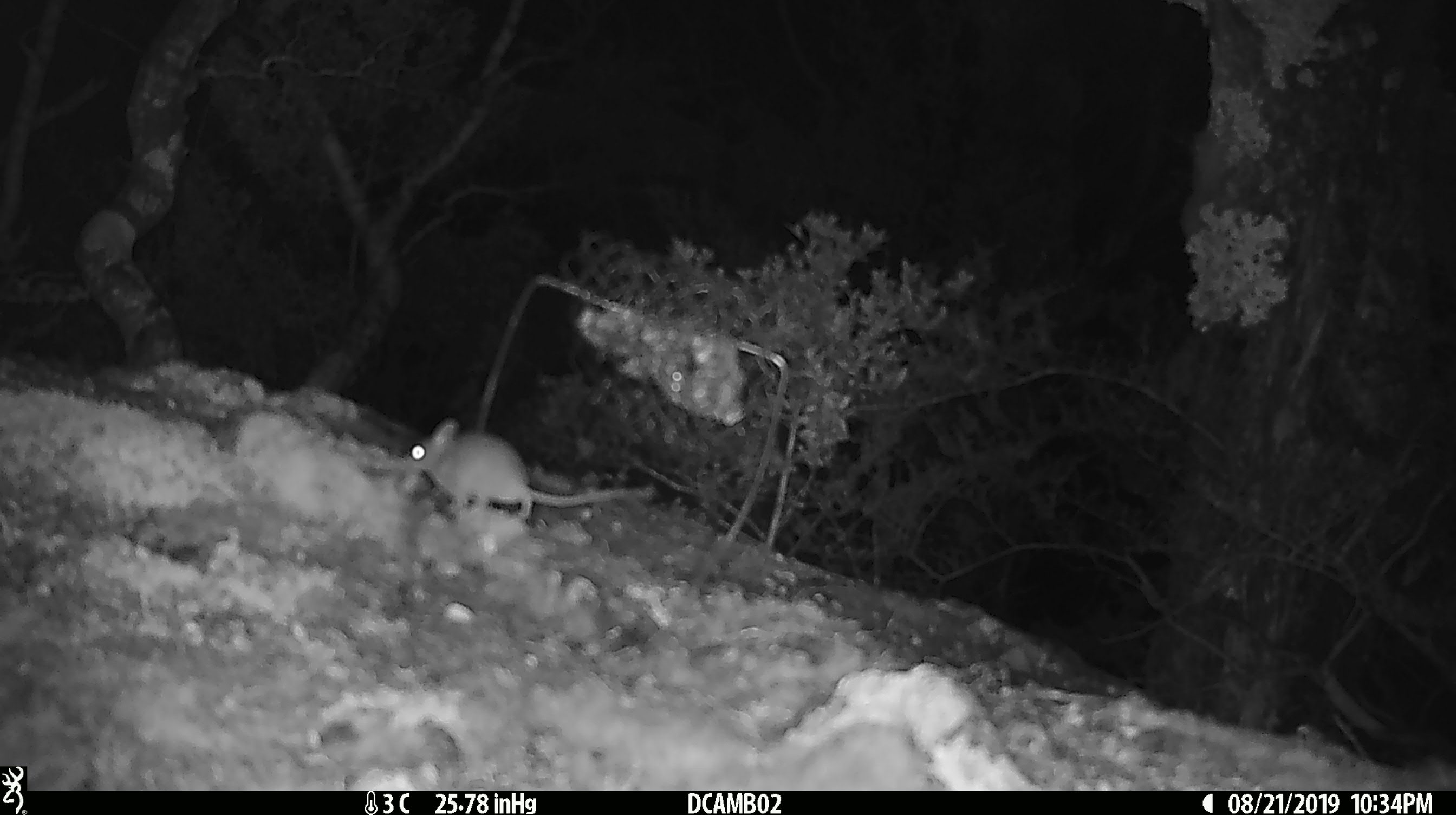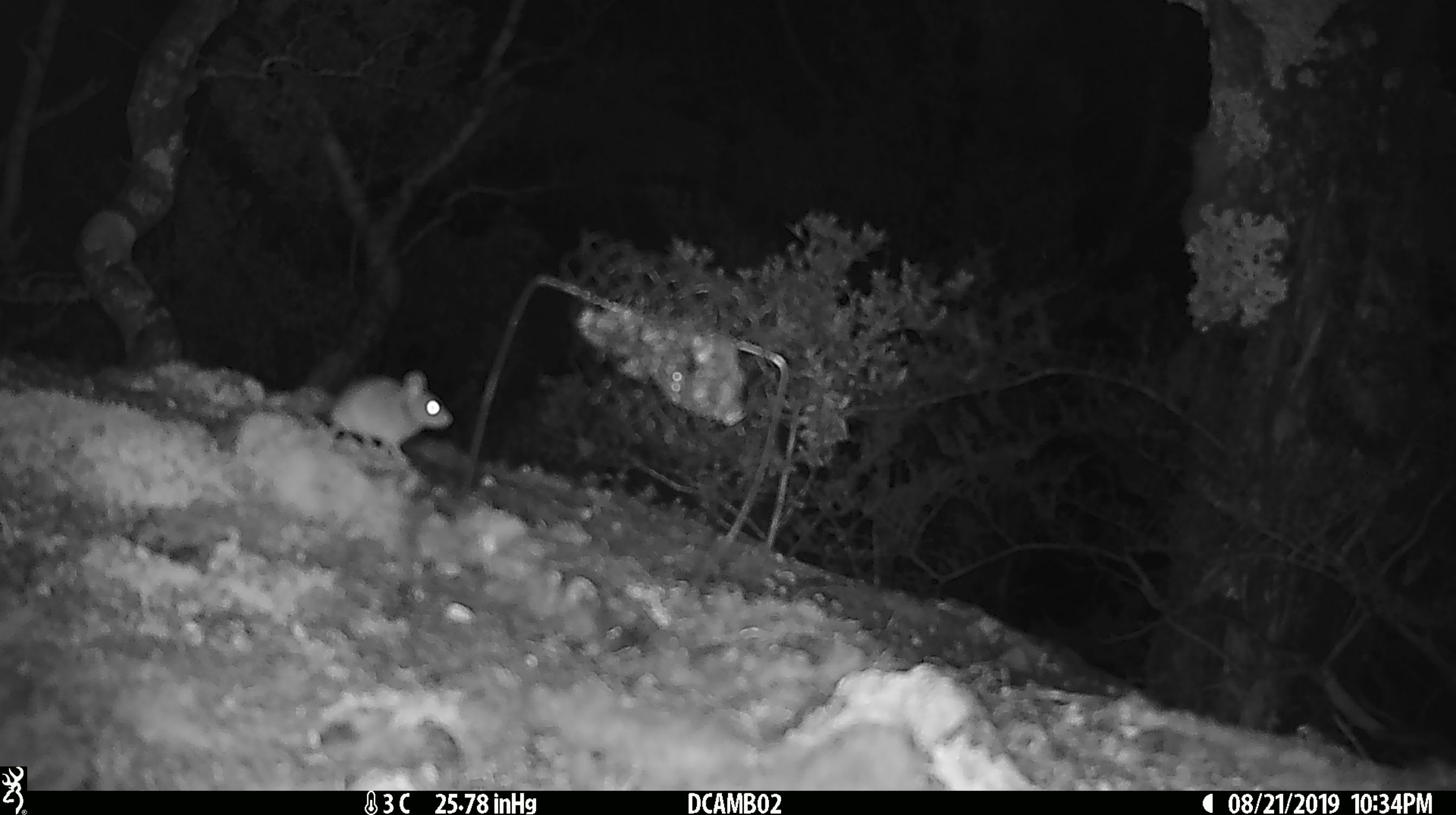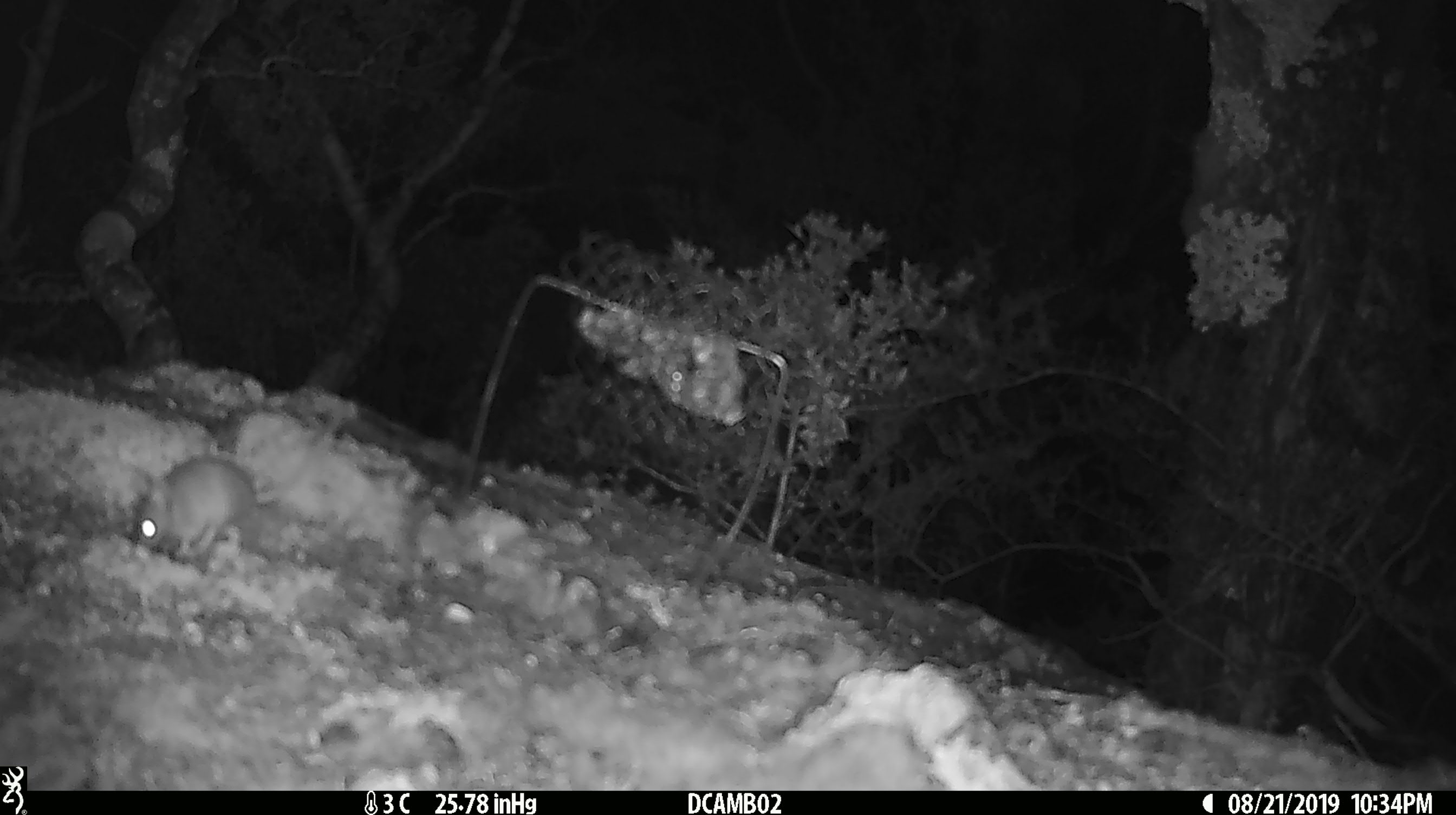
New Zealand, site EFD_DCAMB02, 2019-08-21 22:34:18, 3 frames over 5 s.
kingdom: Animalia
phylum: Chordata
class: Mammalia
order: Rodentia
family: Muridae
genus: Mus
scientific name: Mus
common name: mouse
Mouse (Mus).